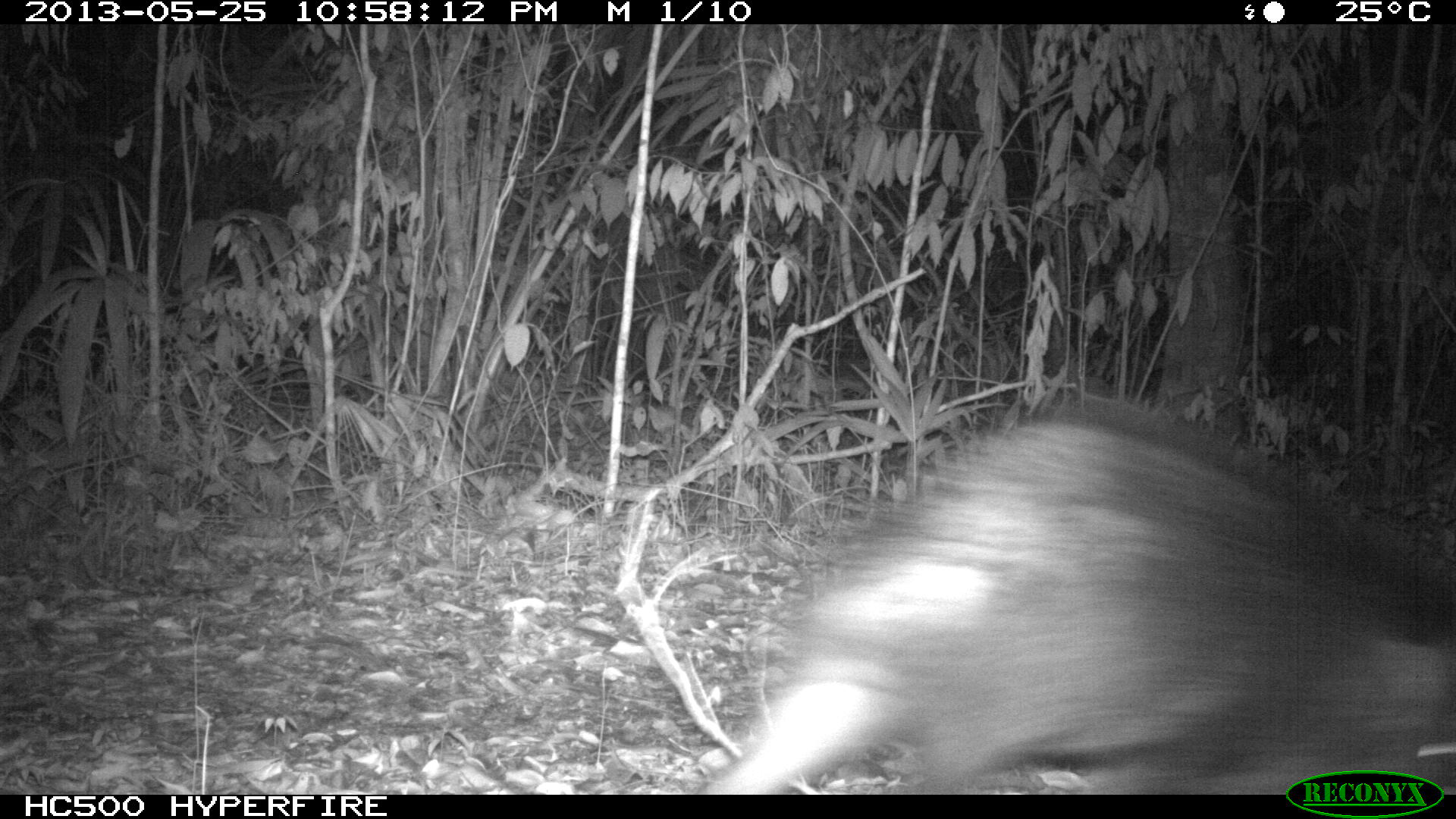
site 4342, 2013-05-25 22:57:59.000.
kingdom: Animalia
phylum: Chordata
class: Mammalia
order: Artiodactyla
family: Tayassuidae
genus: Pecari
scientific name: Pecari tajacu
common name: collared peccary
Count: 3.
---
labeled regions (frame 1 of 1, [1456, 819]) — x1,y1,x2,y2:
pecari tajacu: 687,381,1456,792